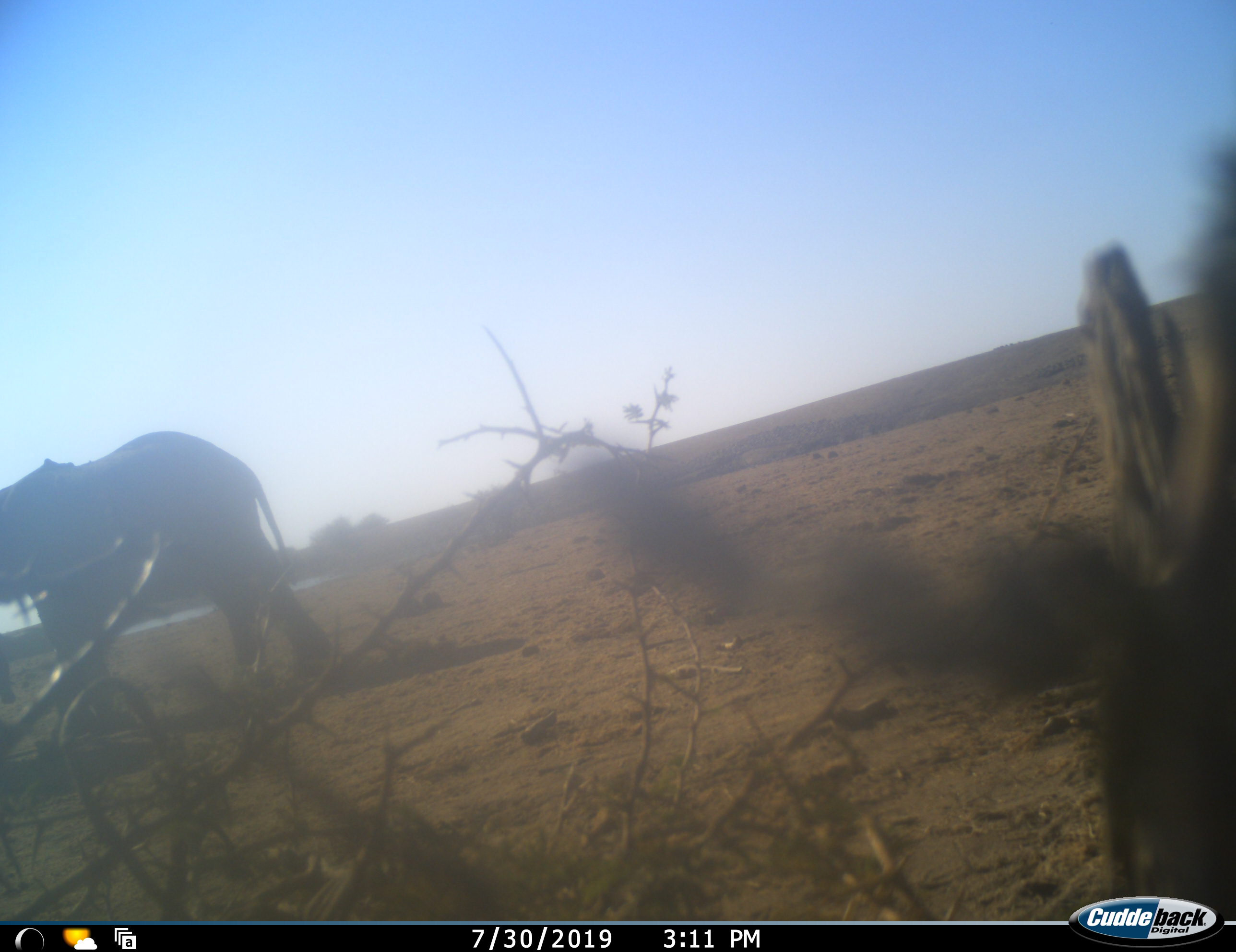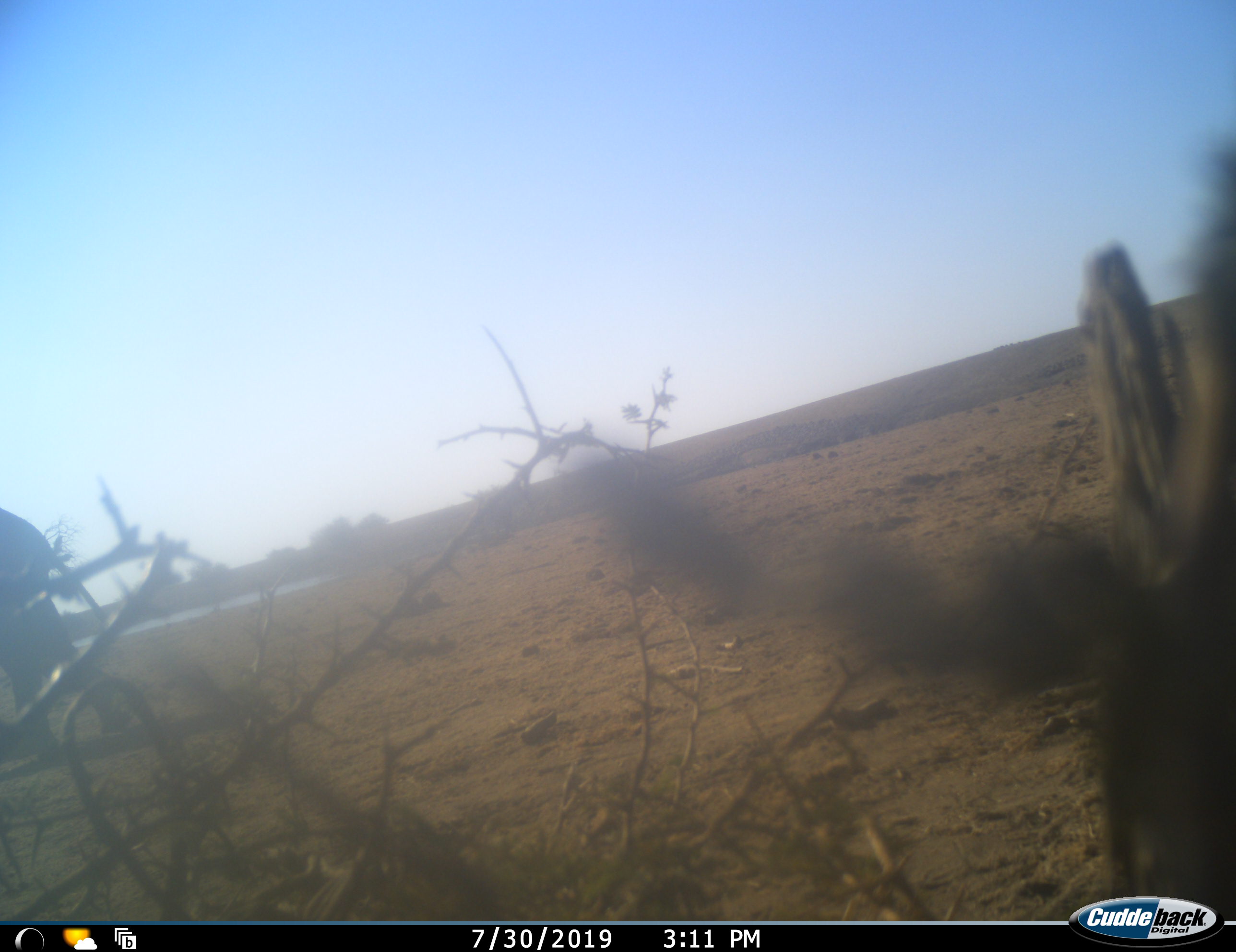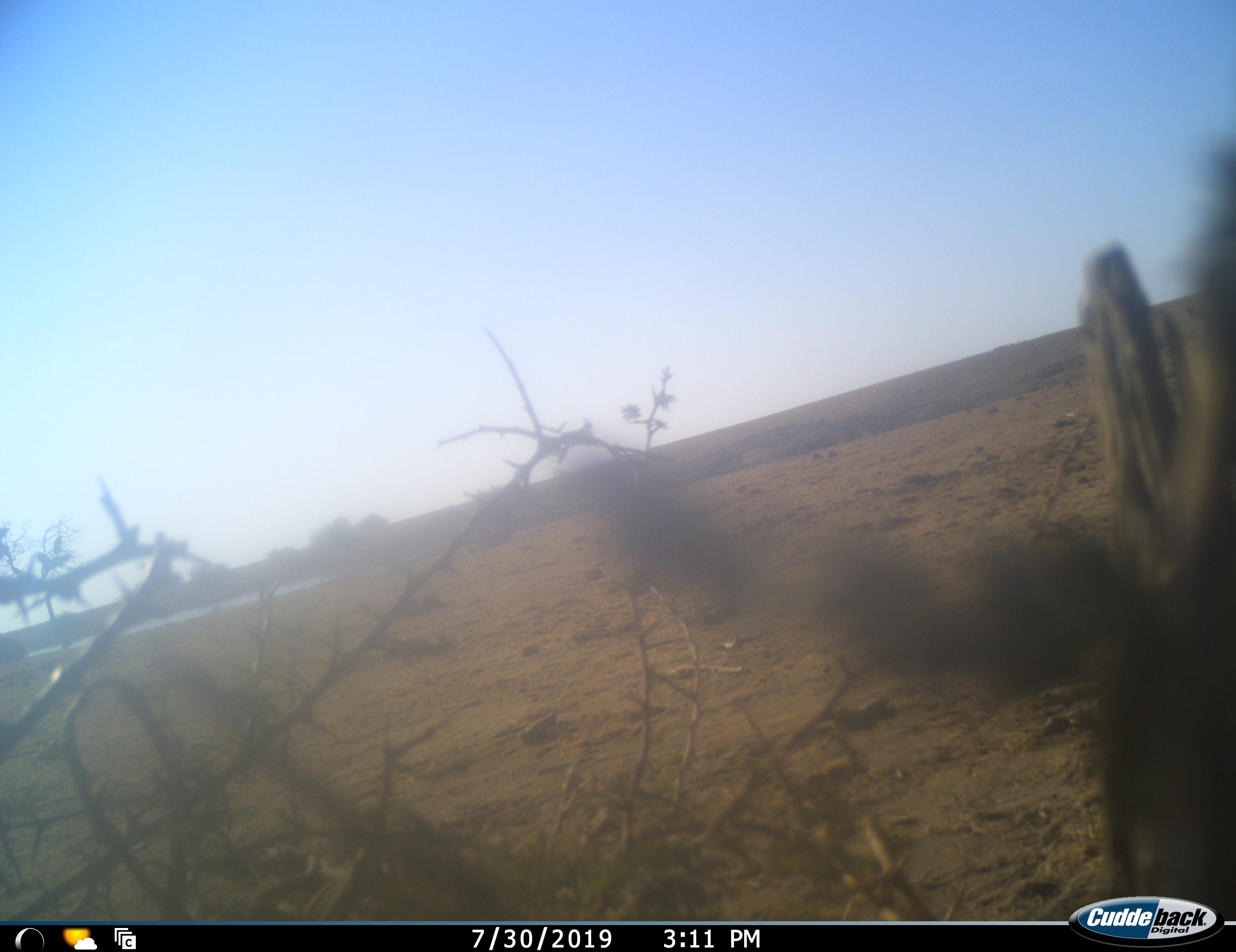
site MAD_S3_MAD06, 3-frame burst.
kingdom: Animalia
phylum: Chordata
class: Mammalia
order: Proboscidea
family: Elephantidae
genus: Loxodonta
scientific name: Loxodonta africana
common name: african bush elephant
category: elephant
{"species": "elephant (african bush elephant) (Loxodonta africana)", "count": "1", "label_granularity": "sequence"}